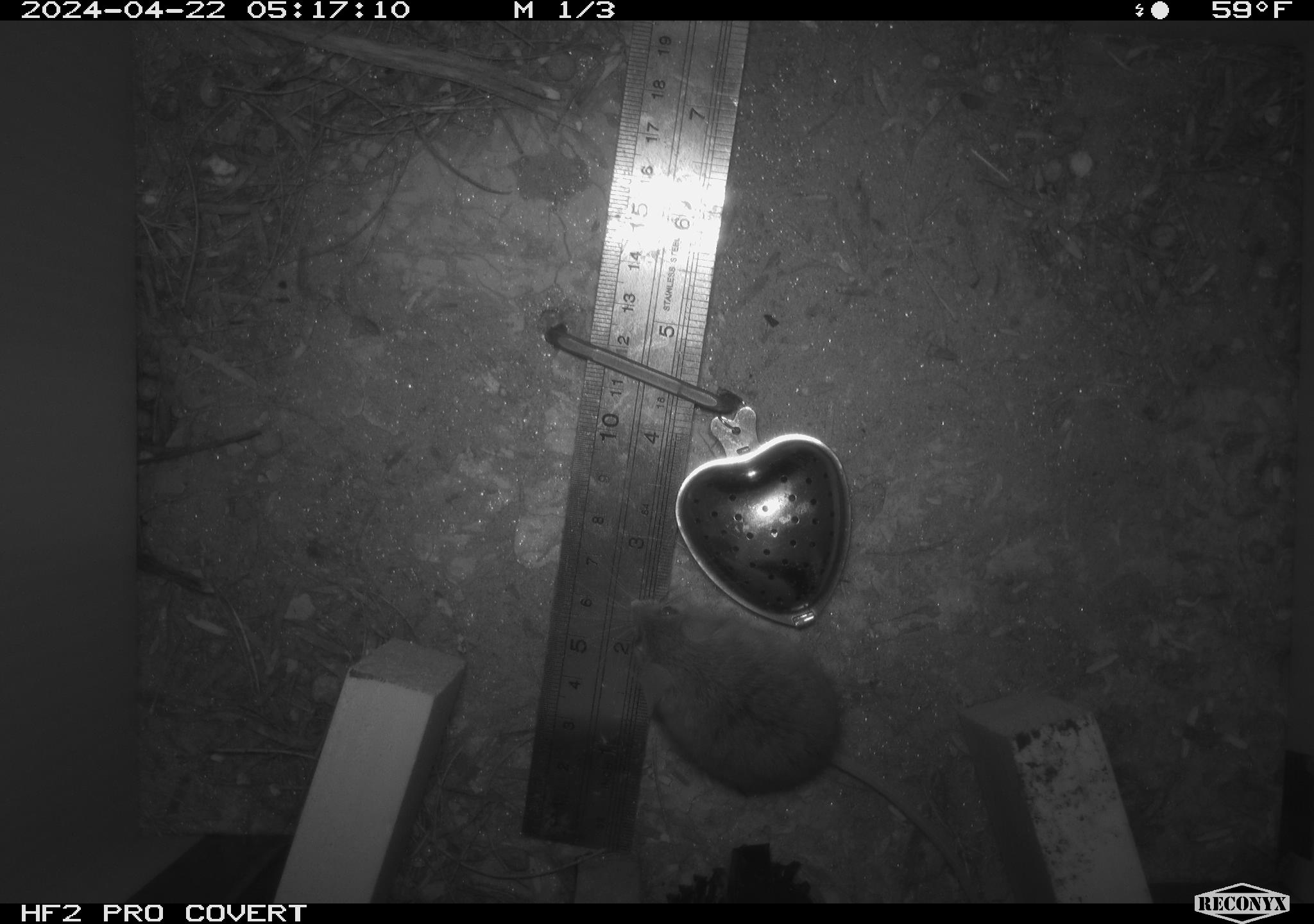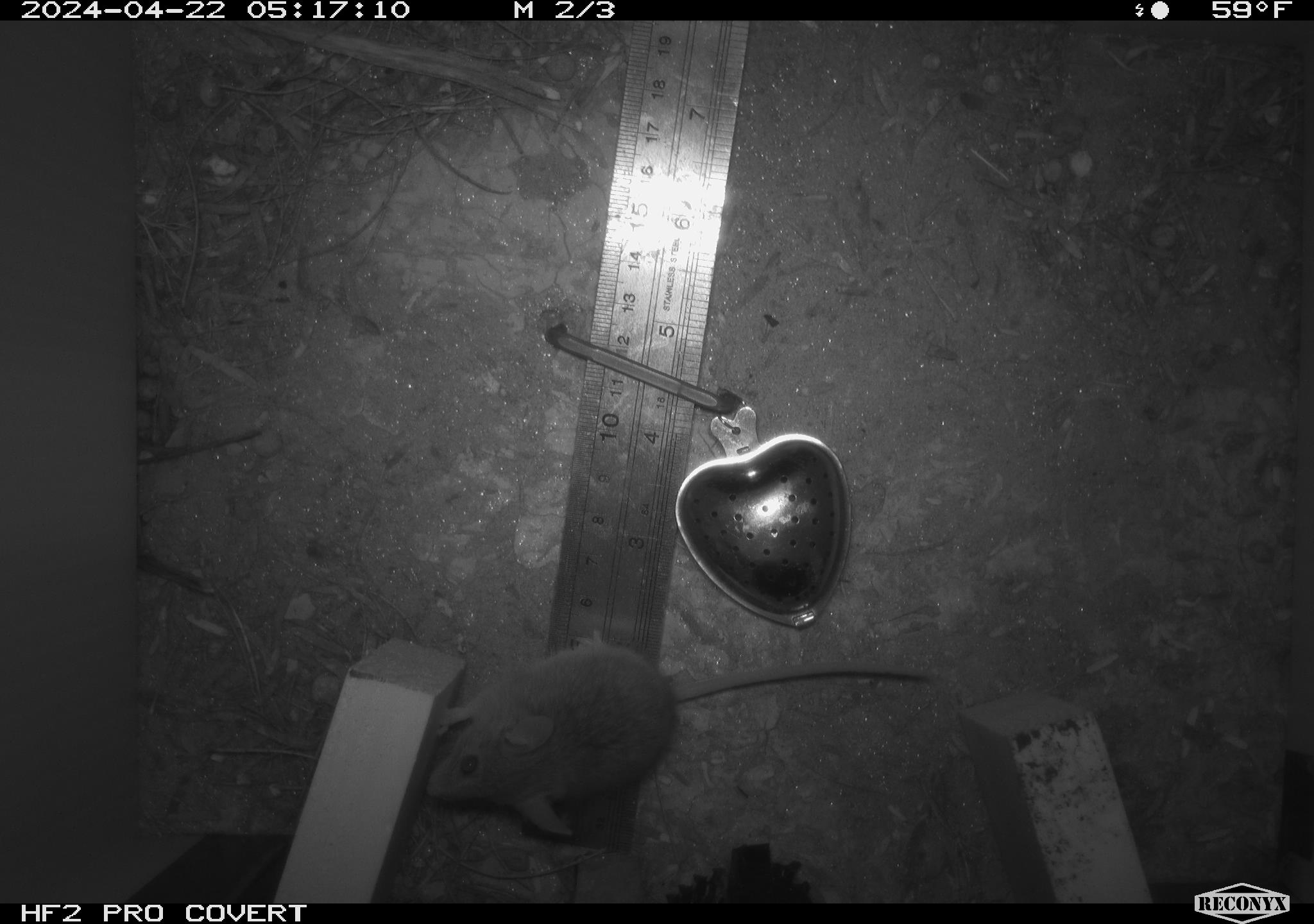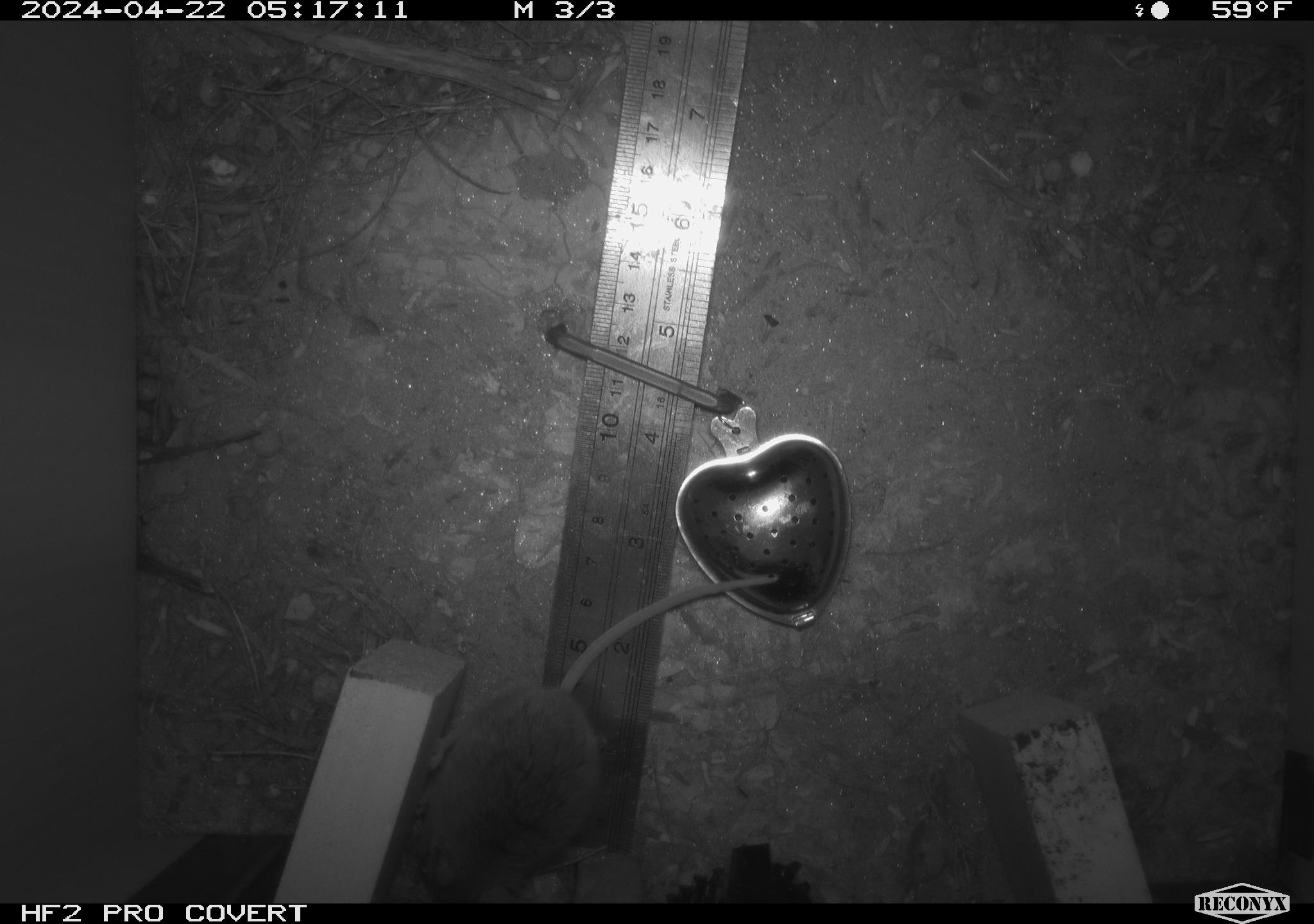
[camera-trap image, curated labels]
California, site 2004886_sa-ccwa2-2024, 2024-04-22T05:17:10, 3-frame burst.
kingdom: Animalia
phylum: Chordata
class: Mammalia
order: Rodentia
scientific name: Rodentia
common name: mouse species